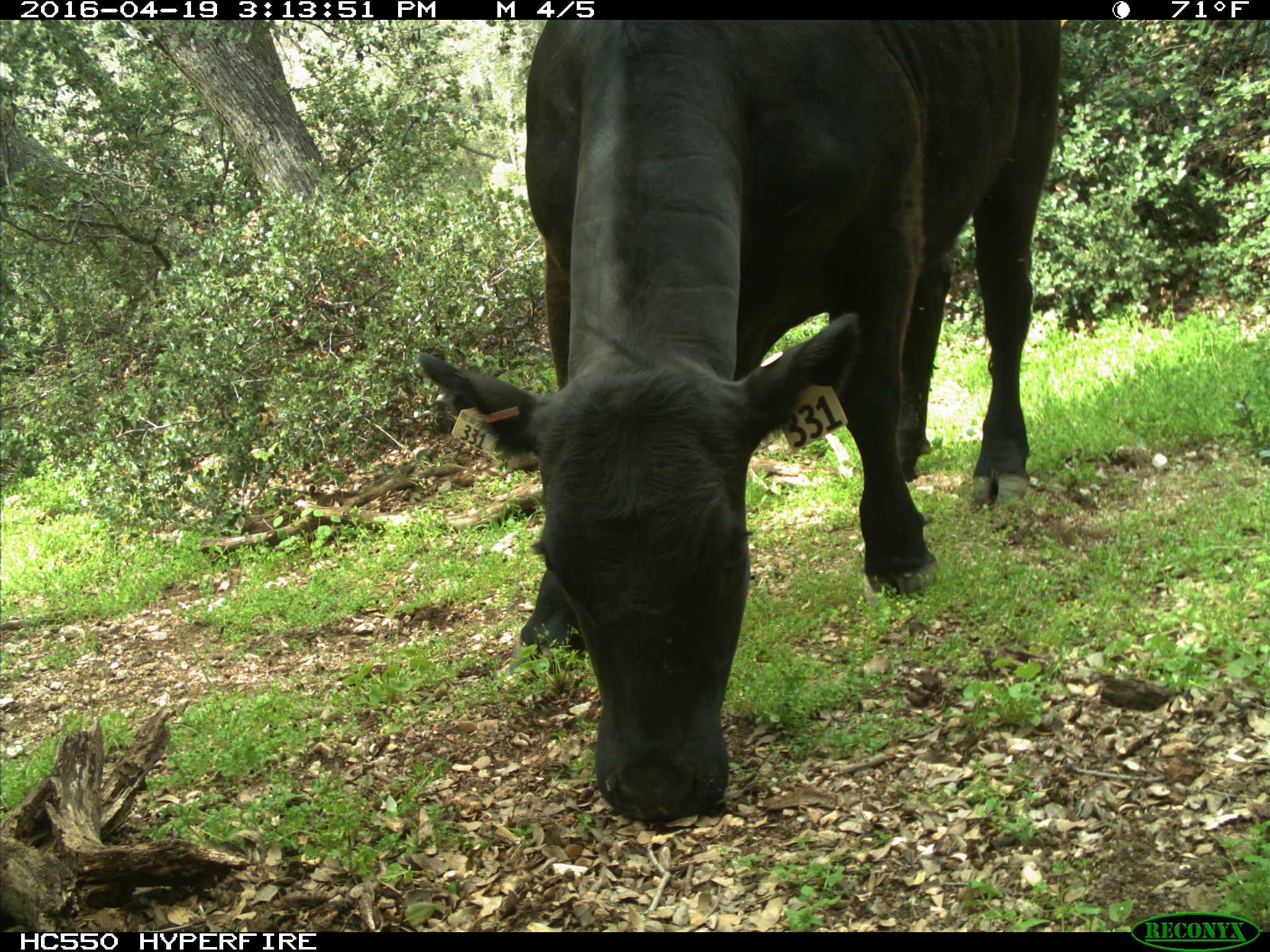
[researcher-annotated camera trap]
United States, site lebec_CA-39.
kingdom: Animalia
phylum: Chordata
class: Mammalia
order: Artiodactyla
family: Bovidae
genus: Bos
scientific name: Bos taurus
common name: domestic cow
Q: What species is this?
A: Bos taurus (domestic cow).